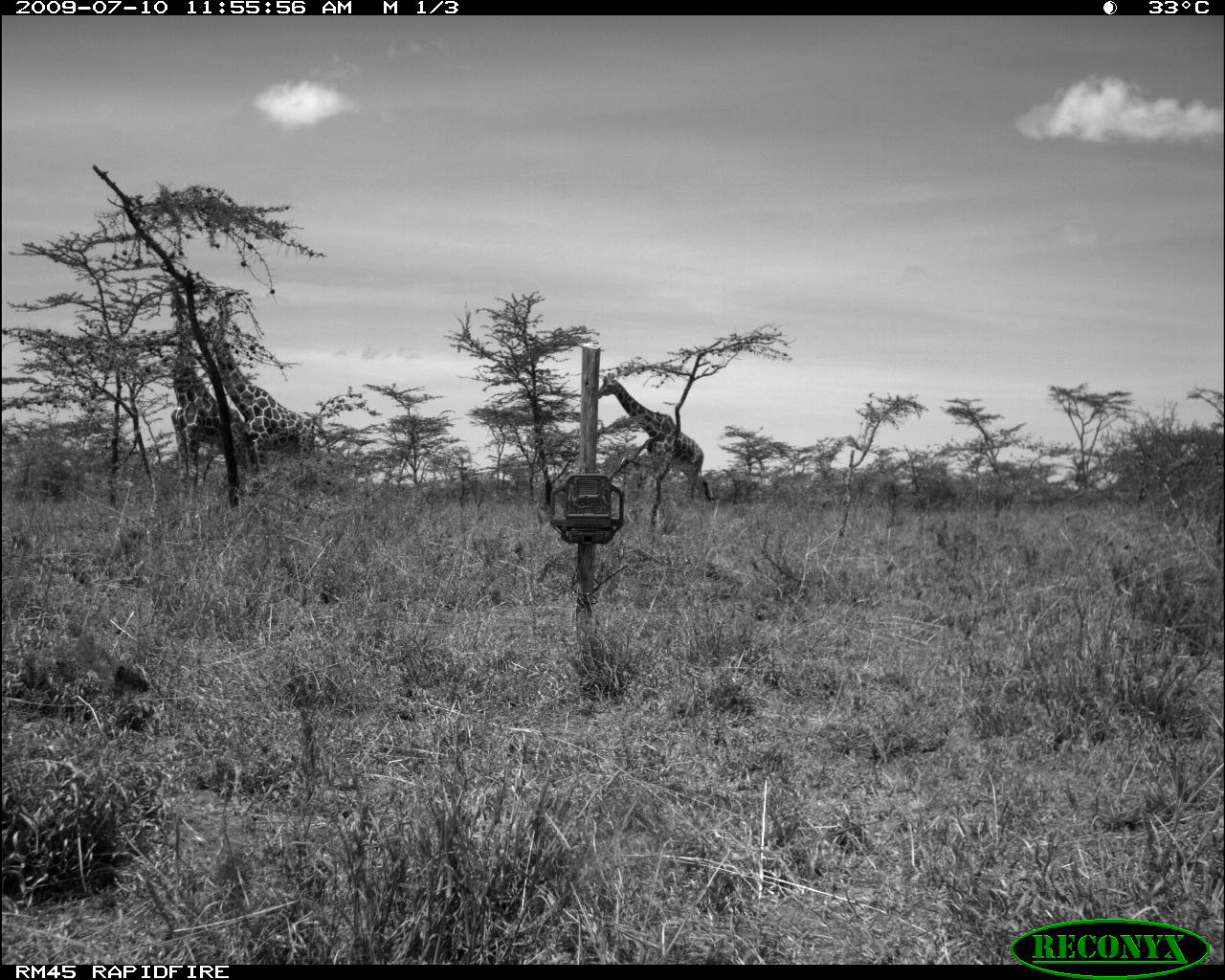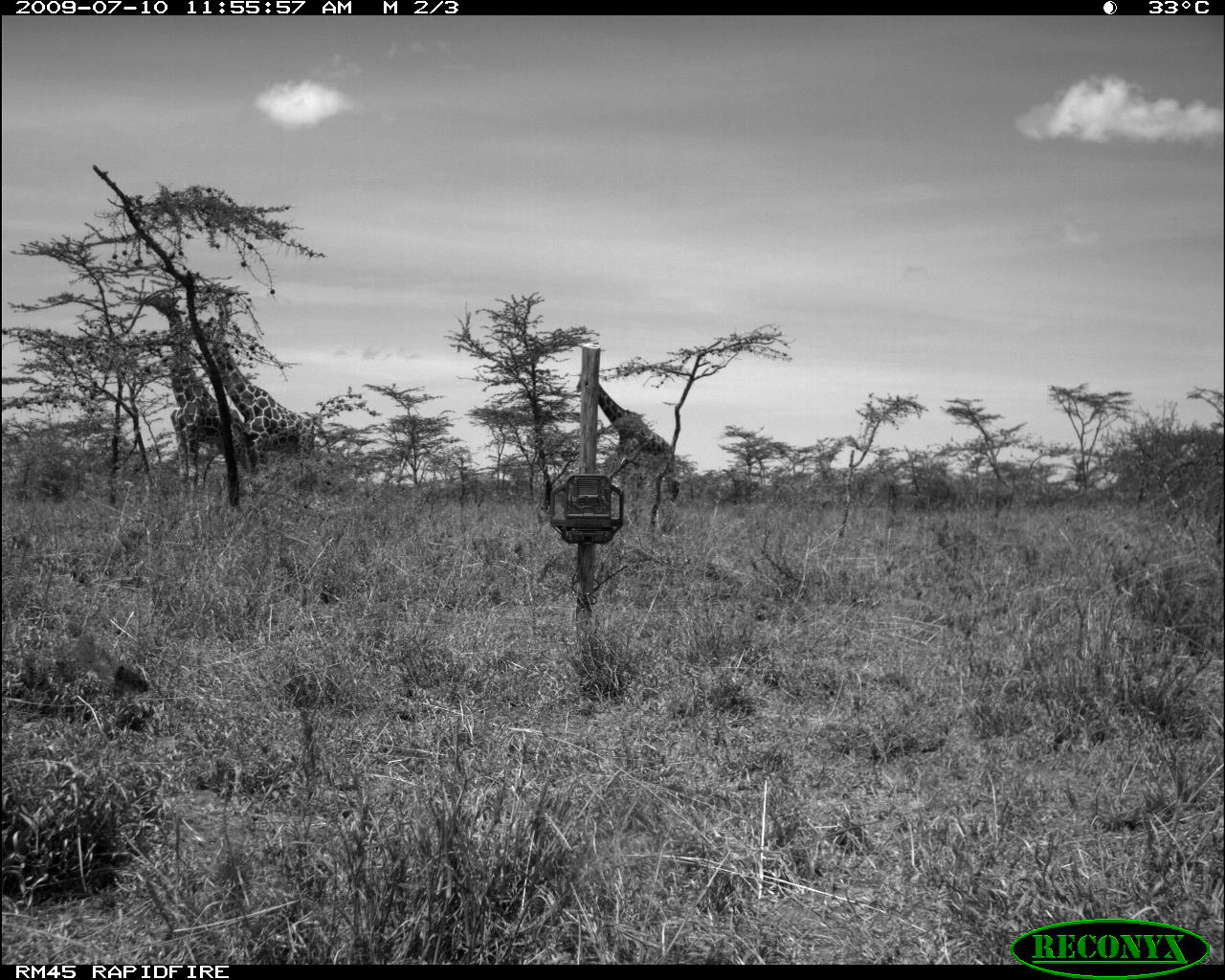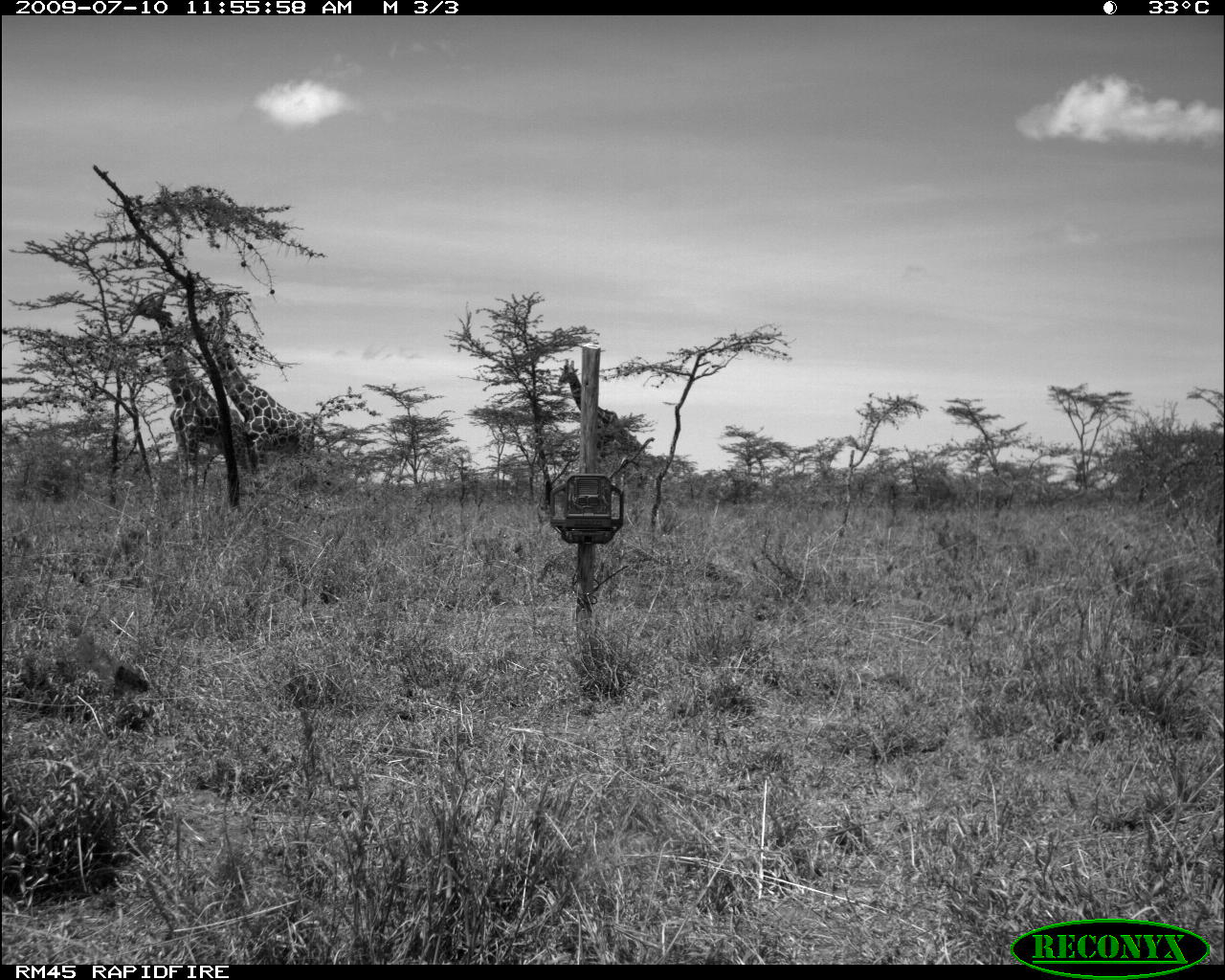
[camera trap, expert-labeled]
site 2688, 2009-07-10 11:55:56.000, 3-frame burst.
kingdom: Animalia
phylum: Chordata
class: Mammalia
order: Artiodactyla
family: Giraffidae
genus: Giraffa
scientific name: Giraffa camelopardalis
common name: giraffe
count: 3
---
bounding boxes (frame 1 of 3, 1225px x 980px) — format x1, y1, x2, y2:
giraffa camelopardalis: 203, 317, 318, 492; 169, 281, 250, 498; 597, 372, 711, 500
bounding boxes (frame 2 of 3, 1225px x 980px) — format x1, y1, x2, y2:
giraffa camelopardalis: 142, 295, 248, 489; 196, 317, 316, 470; 576, 370, 680, 525; 161, 356, 190, 481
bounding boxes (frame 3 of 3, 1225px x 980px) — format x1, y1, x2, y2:
giraffa camelopardalis: 131, 291, 253, 501; 205, 315, 315, 488; 558, 358, 648, 497